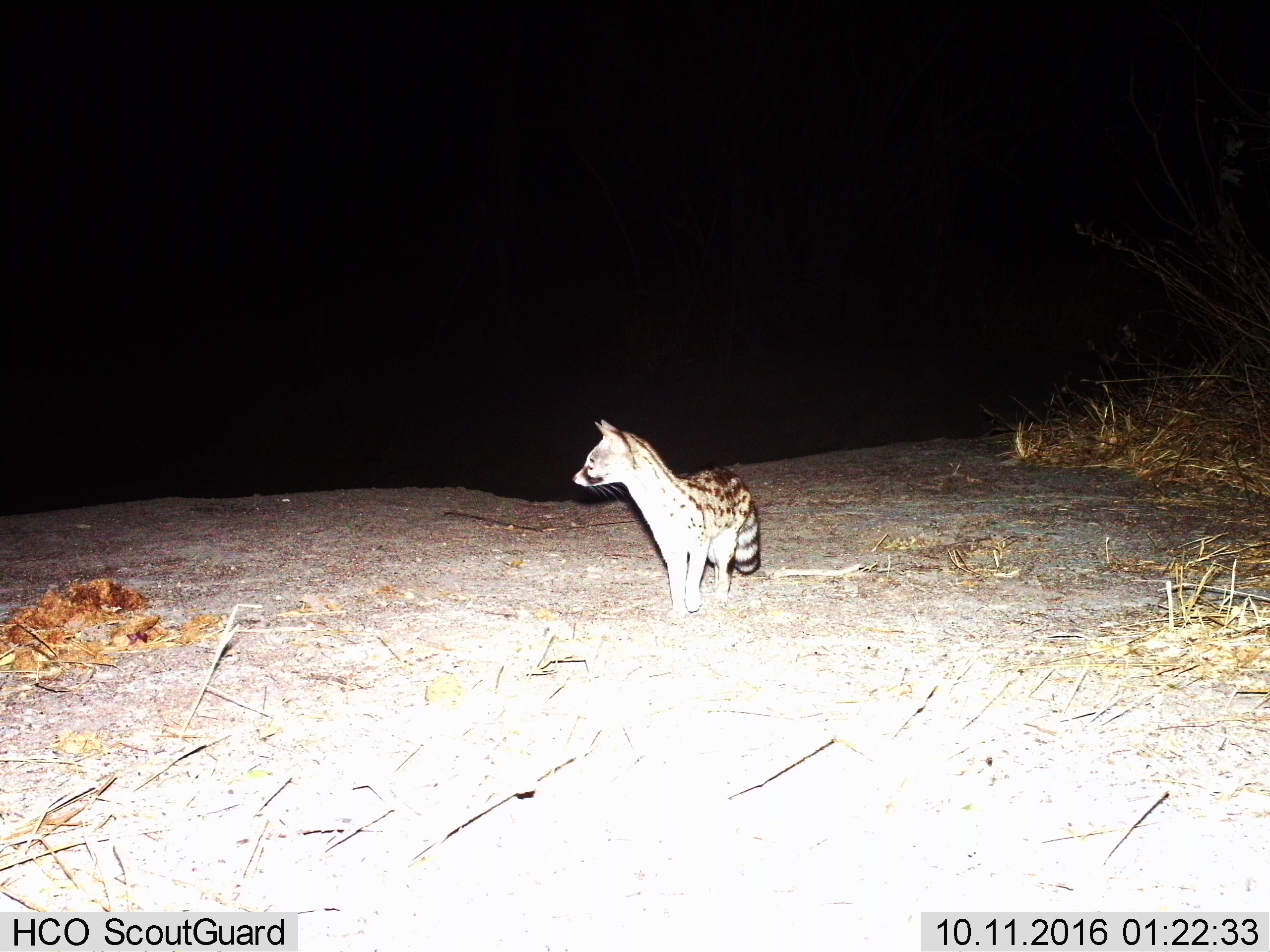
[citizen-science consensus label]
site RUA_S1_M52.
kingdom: Animalia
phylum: Chordata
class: Mammalia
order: Carnivora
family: Viverridae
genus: Genetta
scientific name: Genetta genetta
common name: small-spotted genet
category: genetcommonsmallspotted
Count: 1.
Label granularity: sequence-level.